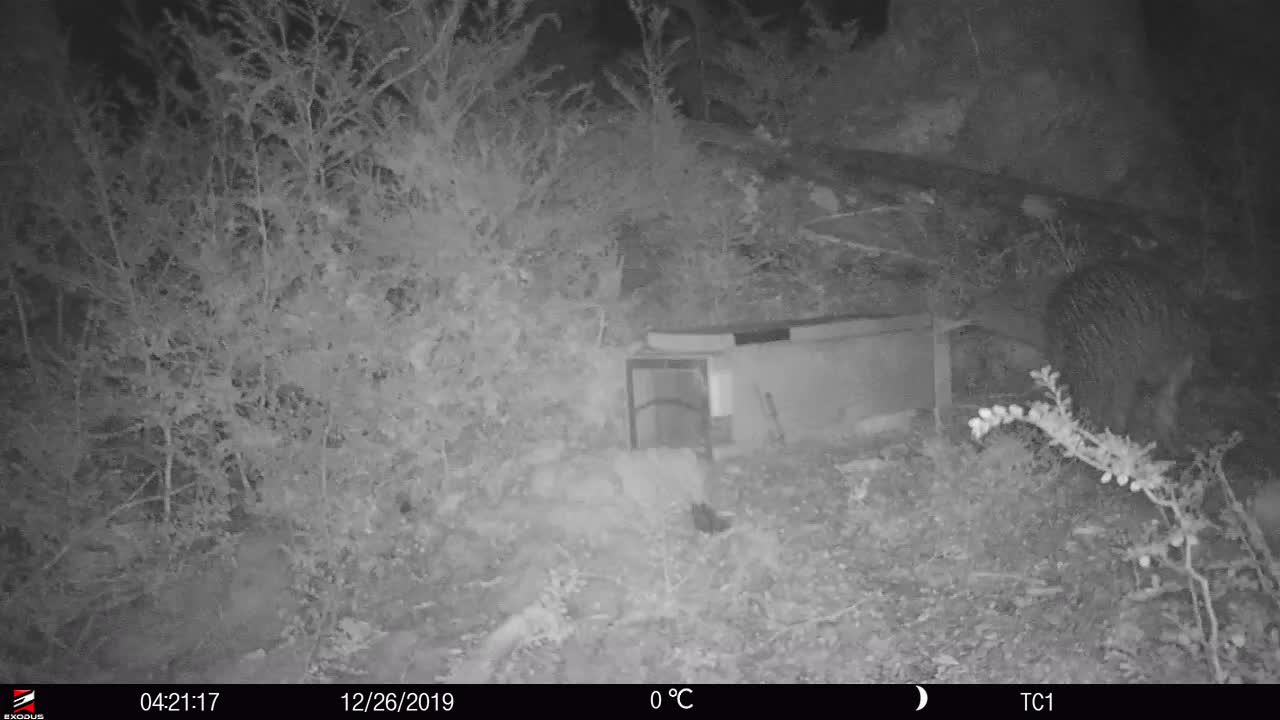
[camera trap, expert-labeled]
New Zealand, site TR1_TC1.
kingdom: Animalia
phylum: Chordata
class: Aves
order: Apterygiformes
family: Apterygidae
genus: Apteryx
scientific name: Apteryx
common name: kiwi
Kiwi (Apteryx).